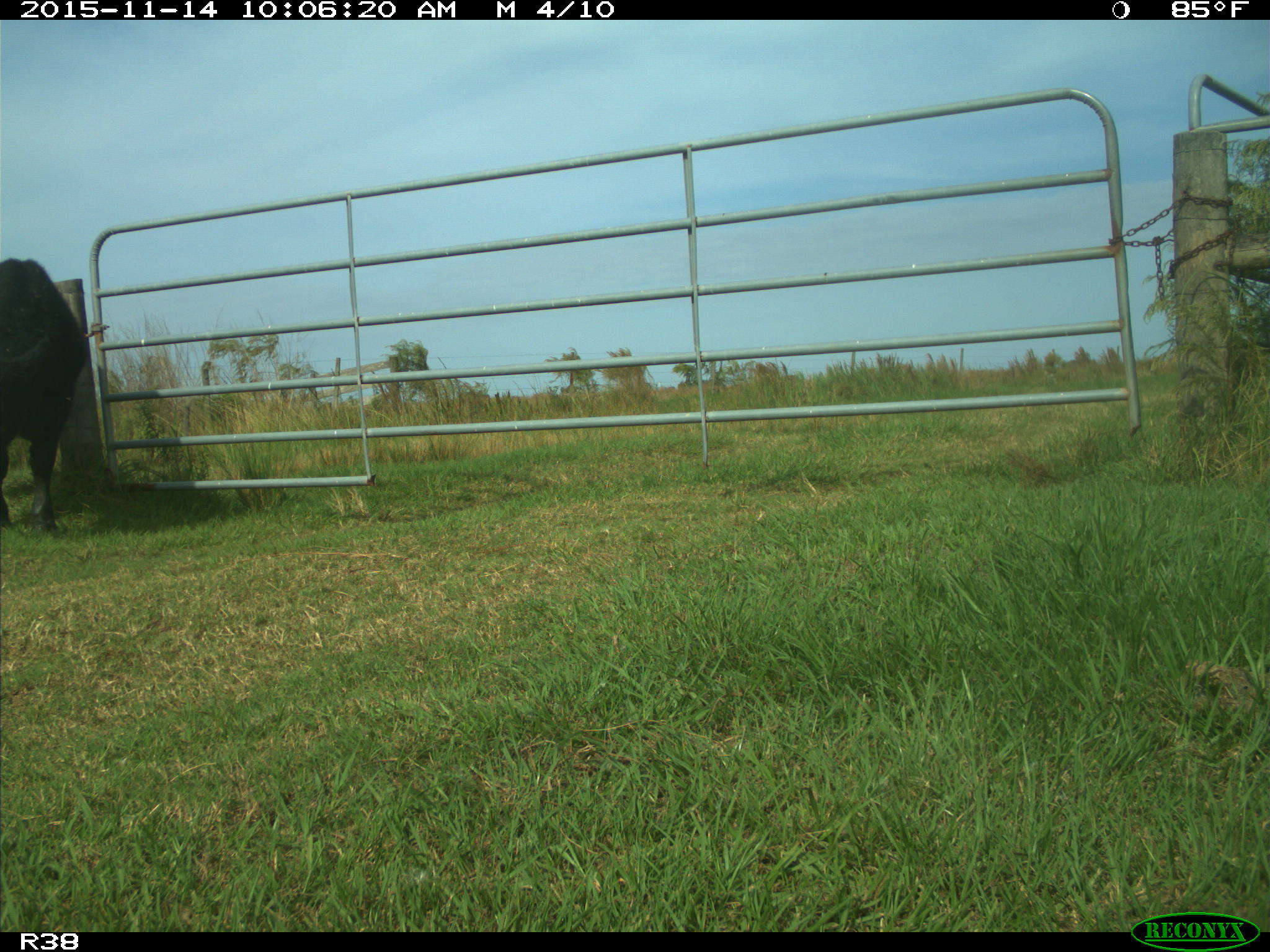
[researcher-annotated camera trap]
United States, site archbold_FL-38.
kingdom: Animalia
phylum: Chordata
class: Mammalia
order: Artiodactyla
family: Bovidae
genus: Bos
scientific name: Bos taurus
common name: domestic cow